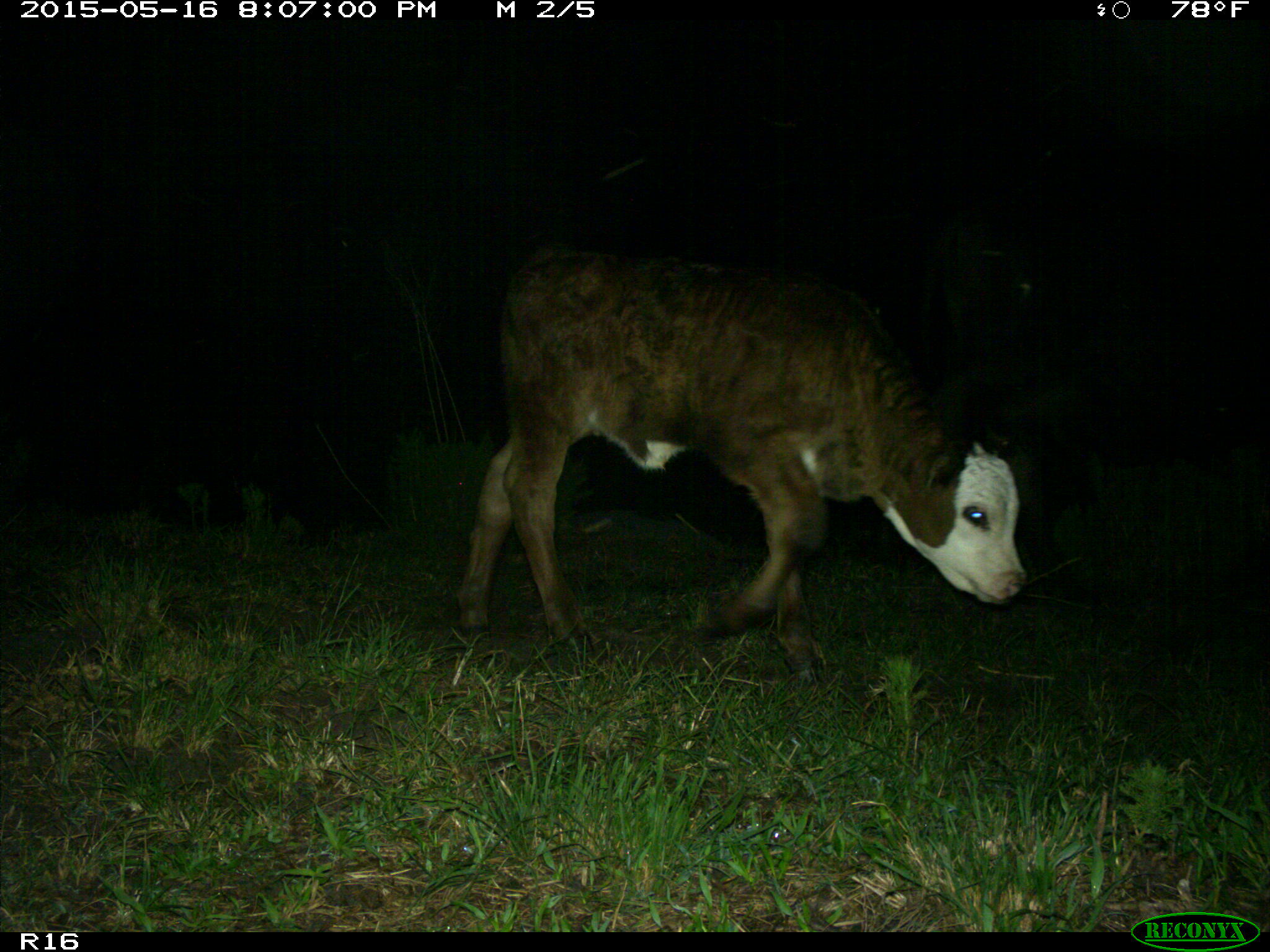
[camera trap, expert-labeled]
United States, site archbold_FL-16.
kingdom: Animalia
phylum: Chordata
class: Mammalia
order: Artiodactyla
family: Bovidae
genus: Bos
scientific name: Bos taurus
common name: domestic cow